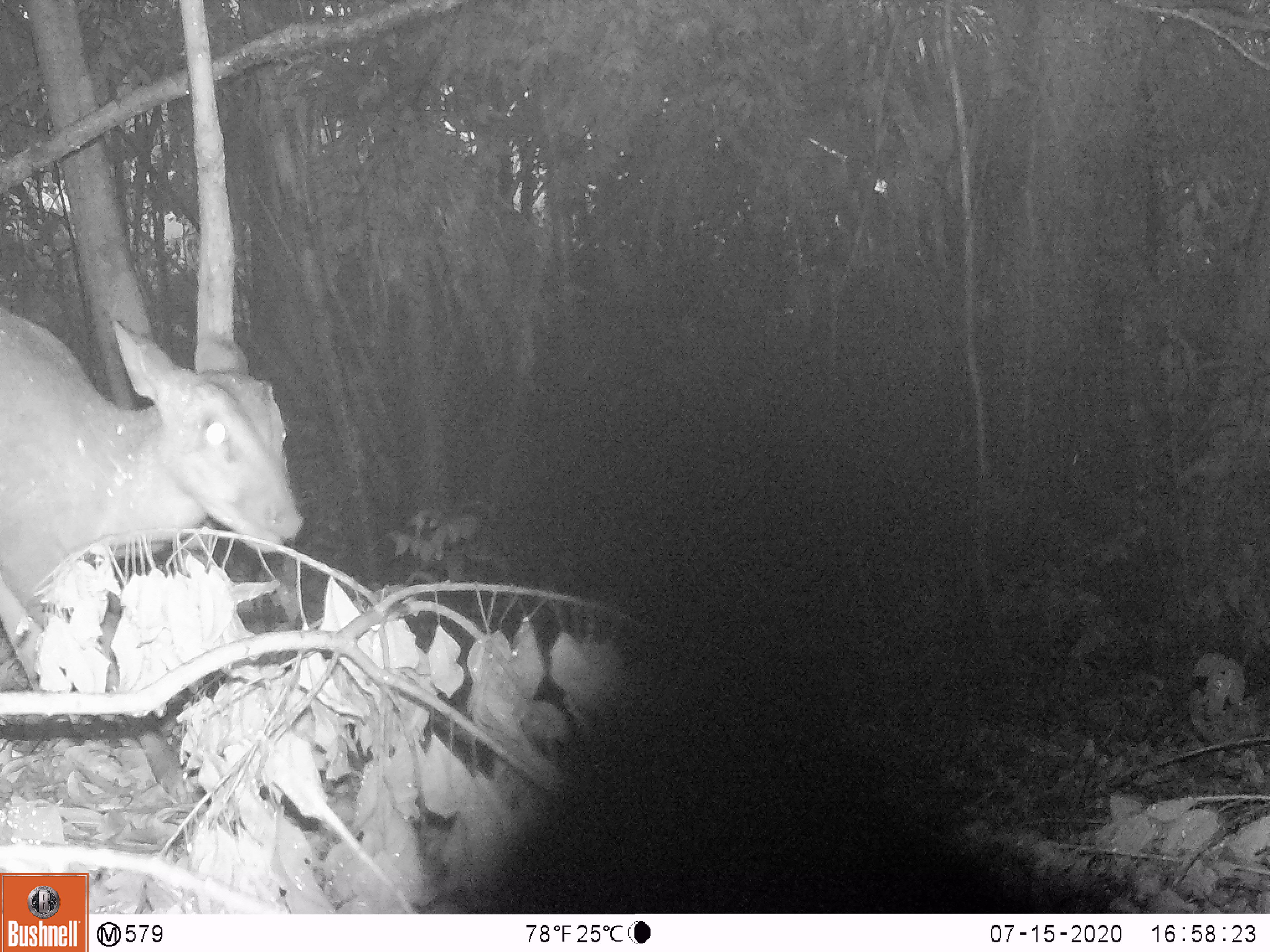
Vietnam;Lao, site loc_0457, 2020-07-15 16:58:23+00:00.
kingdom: Animalia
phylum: Chordata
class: Mammalia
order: Artiodactyla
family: Cervidae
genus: Muntiacus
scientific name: Muntiacus vuquangensis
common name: large-antlered muntjac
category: large antlered muntjac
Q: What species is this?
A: Large antlered muntjac (large-antlered muntjac) (Muntiacus vuquangensis).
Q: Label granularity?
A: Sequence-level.